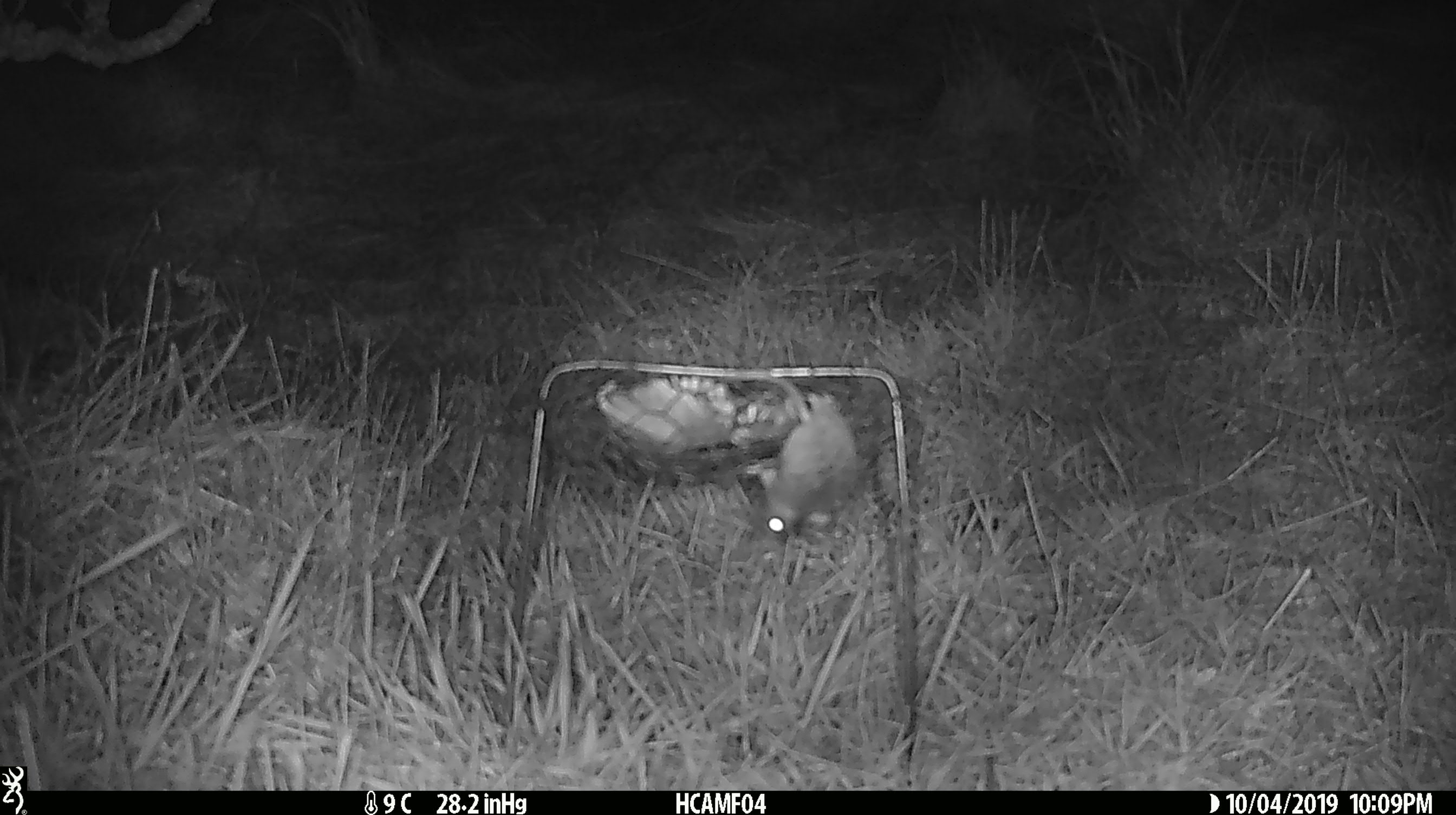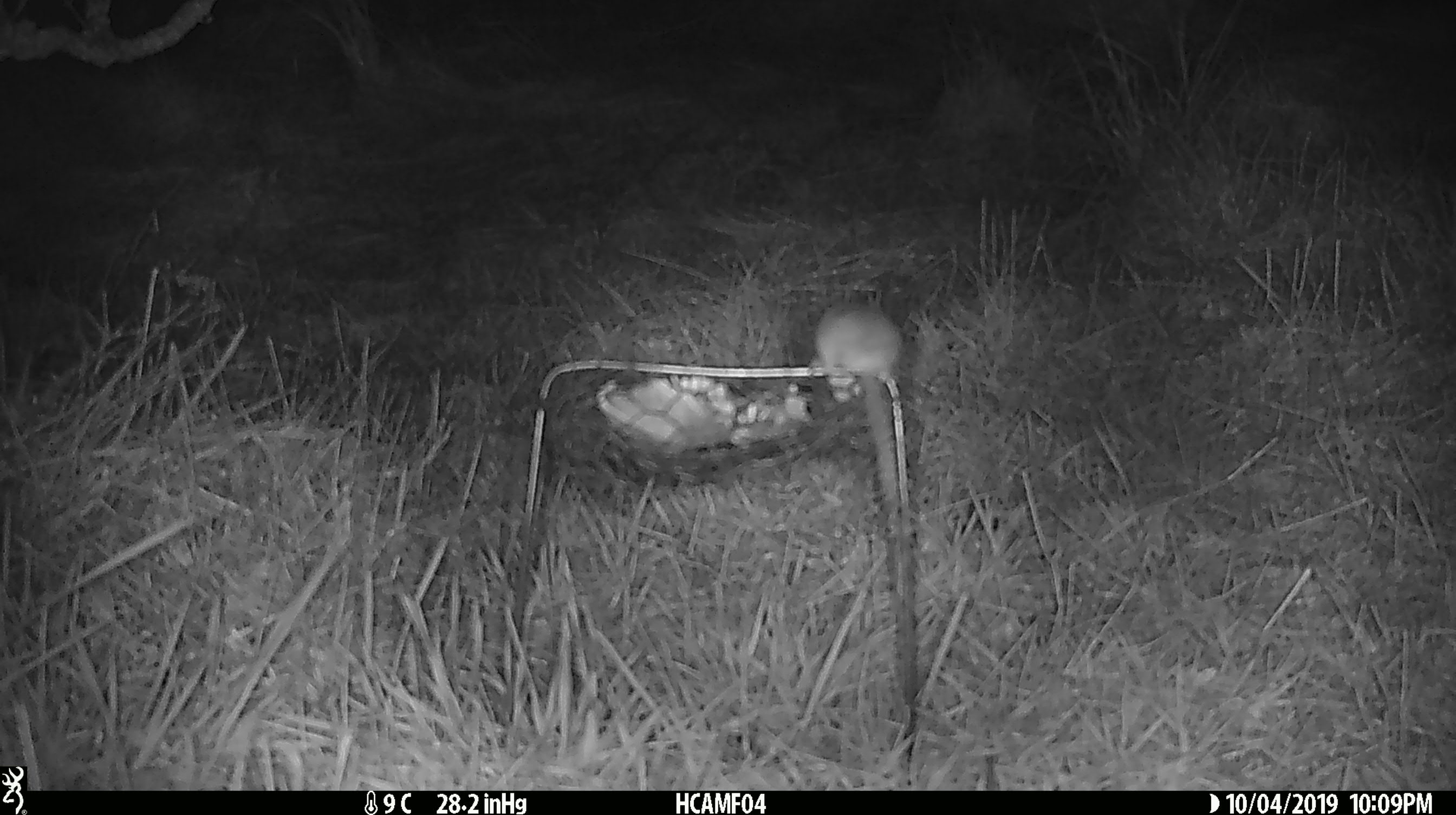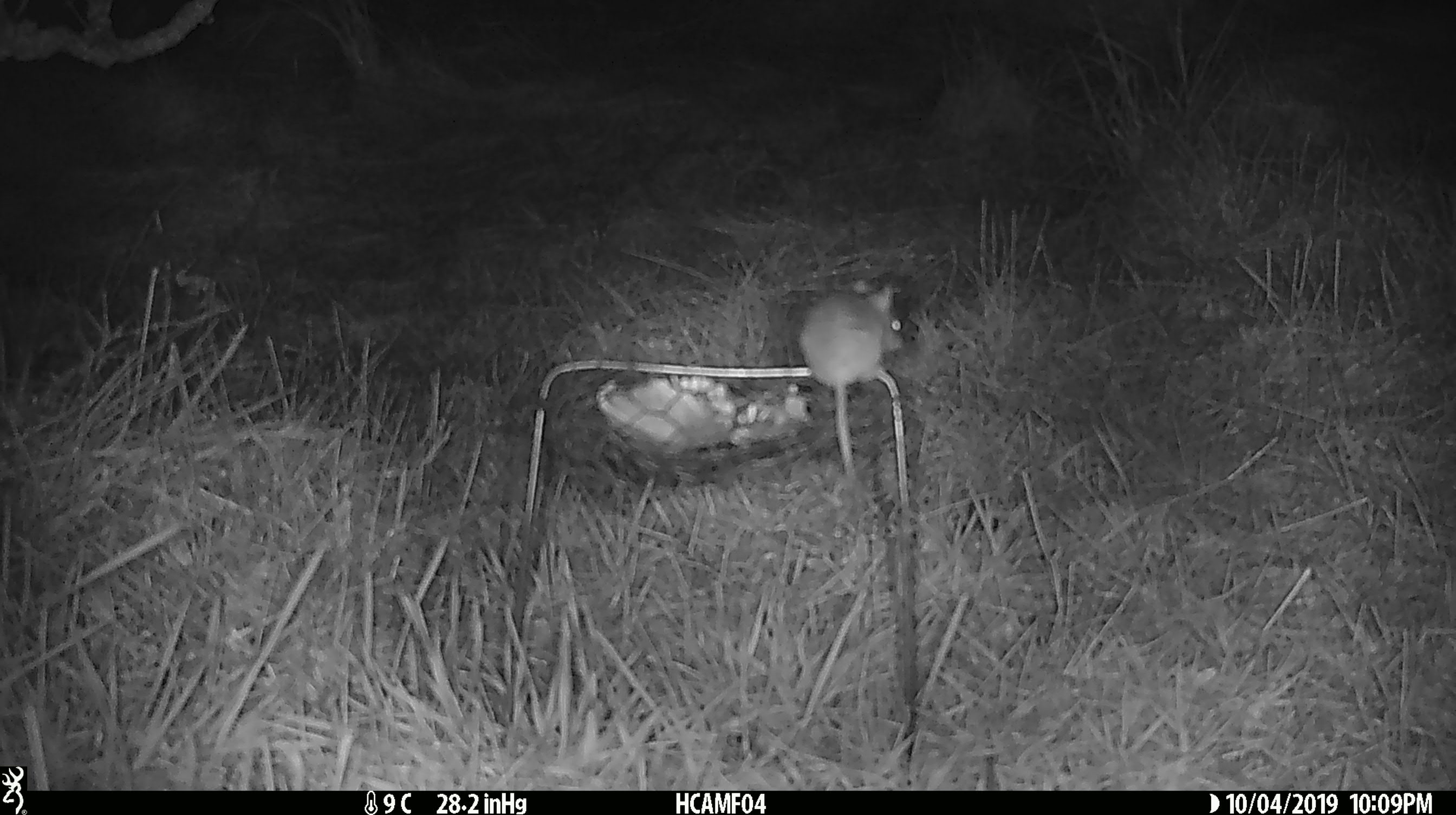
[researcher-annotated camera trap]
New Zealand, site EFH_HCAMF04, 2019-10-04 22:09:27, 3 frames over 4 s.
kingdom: Animalia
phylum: Chordata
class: Mammalia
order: Rodentia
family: Muridae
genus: Mus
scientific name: Mus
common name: mouse